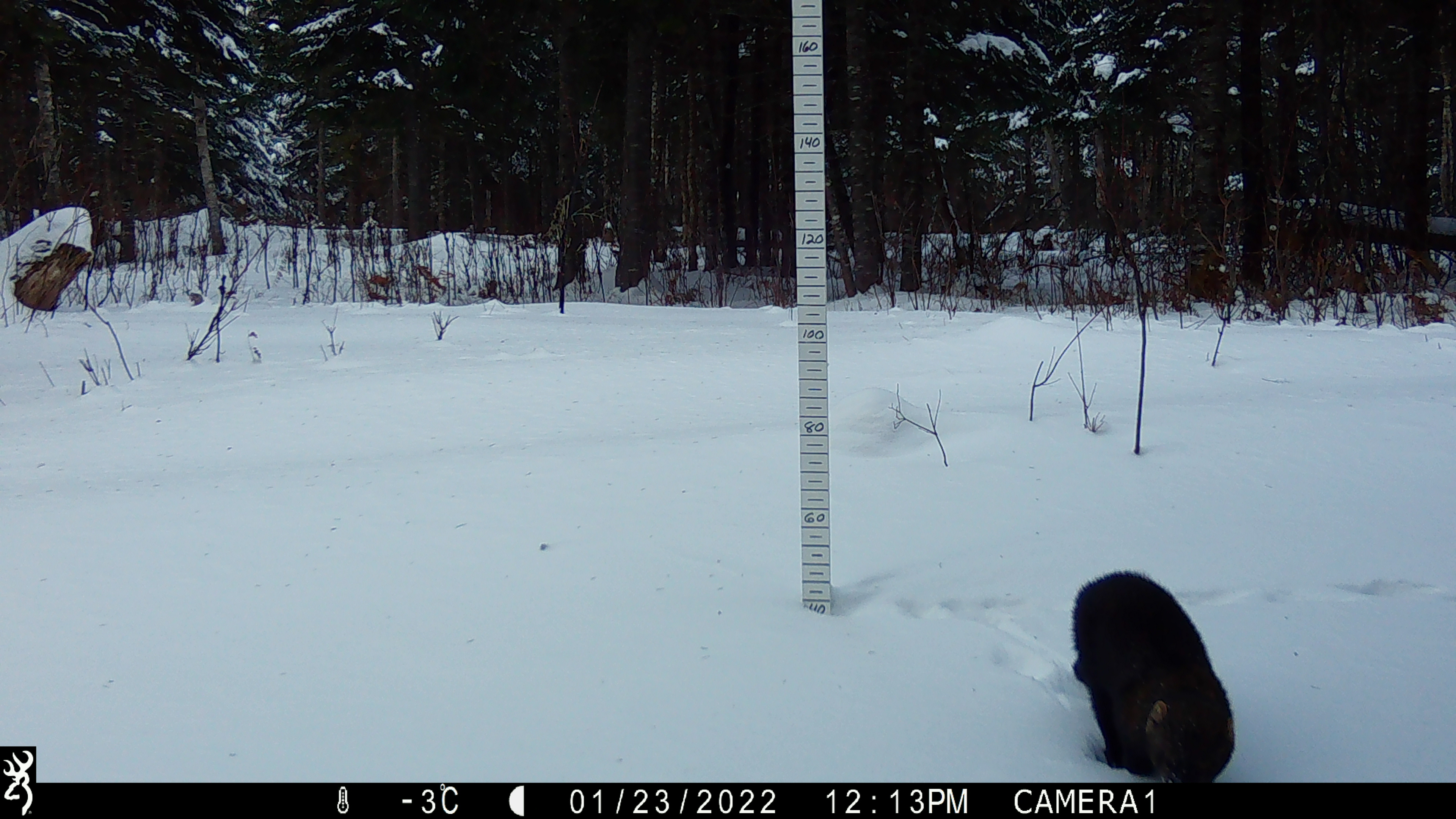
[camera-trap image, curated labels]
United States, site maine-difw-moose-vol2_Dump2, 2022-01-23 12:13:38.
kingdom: Animalia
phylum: Chordata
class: Mammalia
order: Carnivora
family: Mustelidae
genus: Pekania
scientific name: Pekania pennanti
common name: fisher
Fisher (Pekania pennanti).